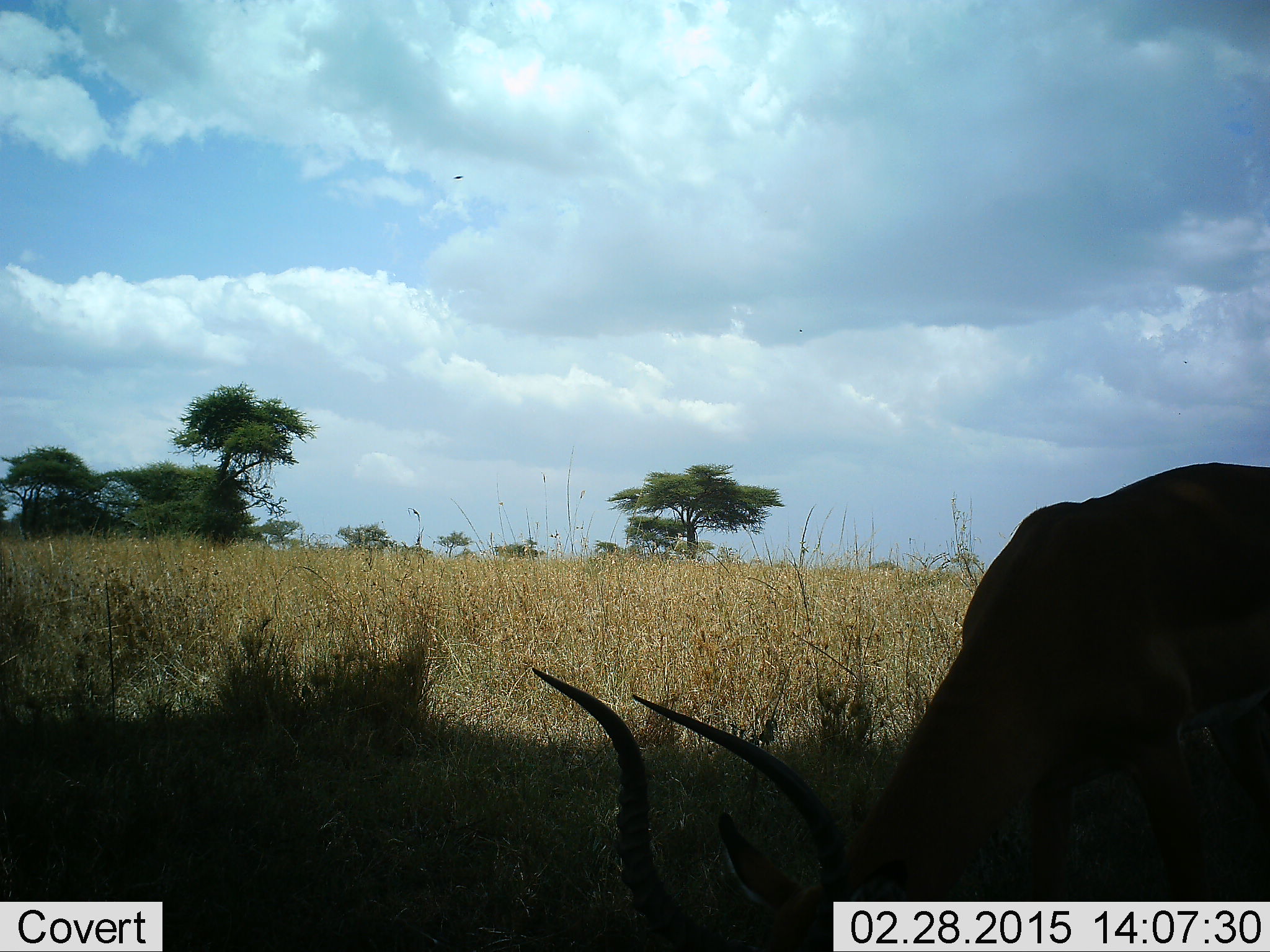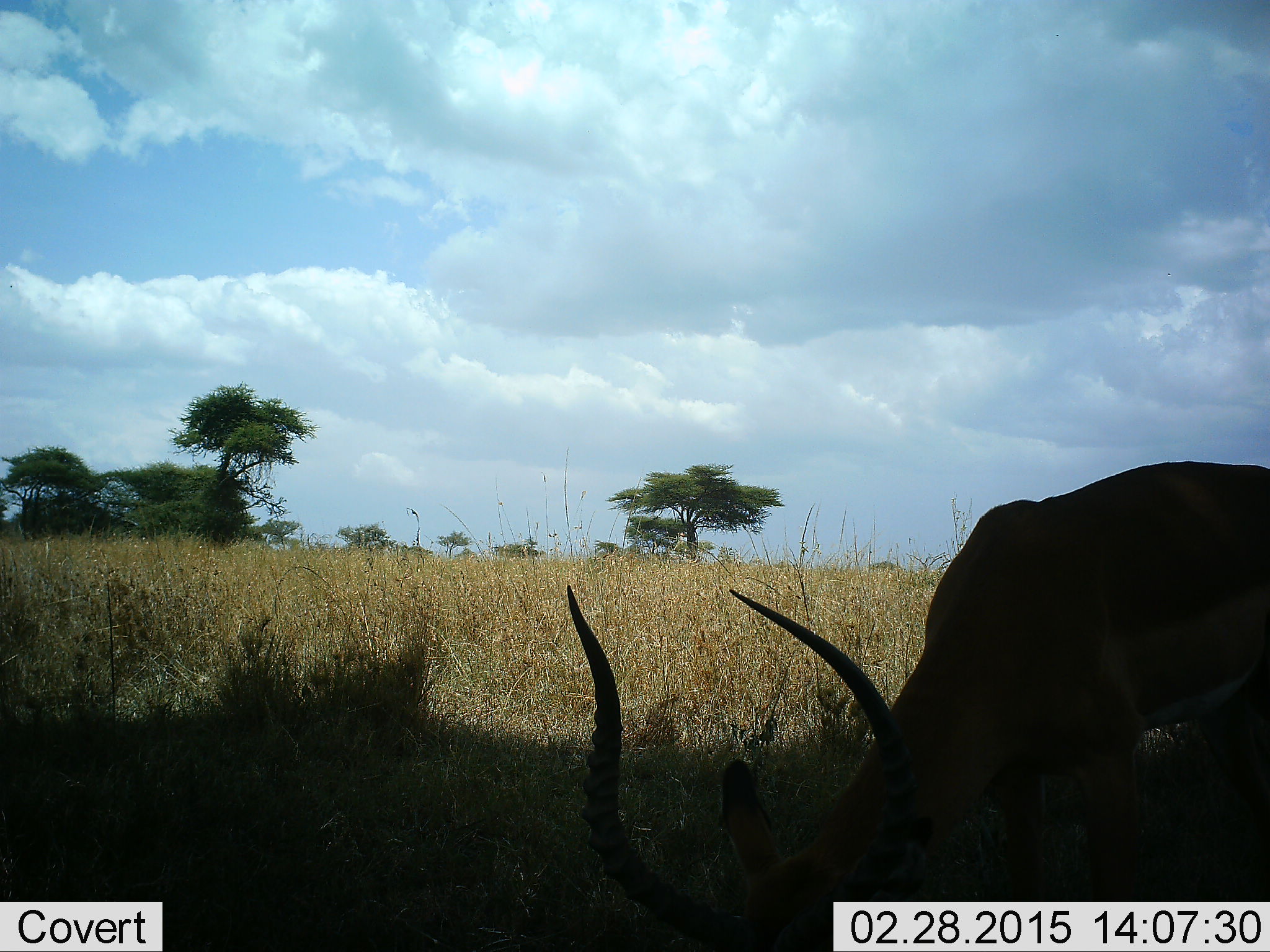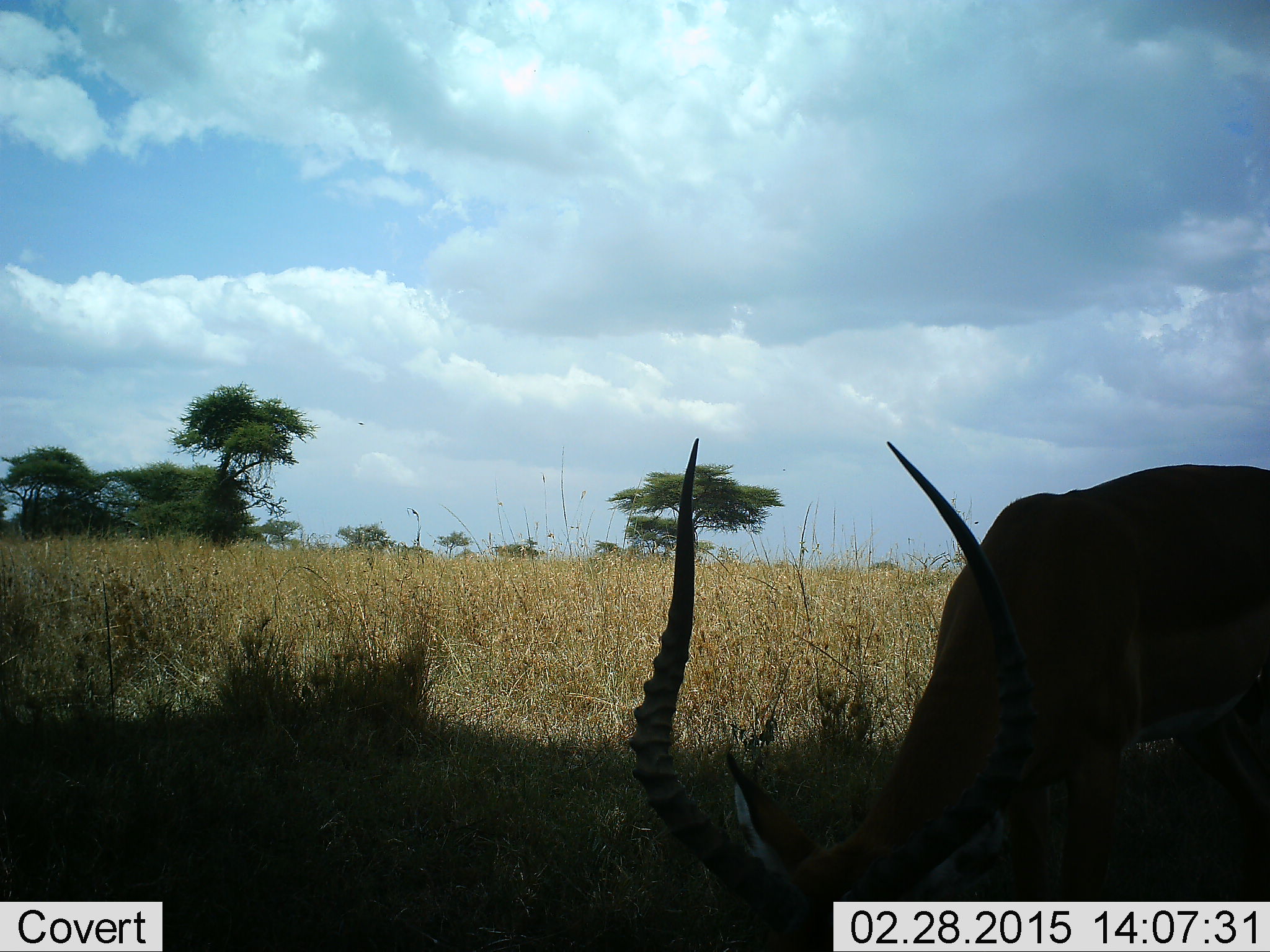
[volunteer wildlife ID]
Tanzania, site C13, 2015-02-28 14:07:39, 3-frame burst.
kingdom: Animalia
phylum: Chordata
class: Mammalia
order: Artiodactyla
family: Bovidae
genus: Aepyceros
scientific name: Aepyceros melampus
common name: impala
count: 1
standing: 10%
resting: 0%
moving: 0%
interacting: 0%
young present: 0%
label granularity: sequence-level